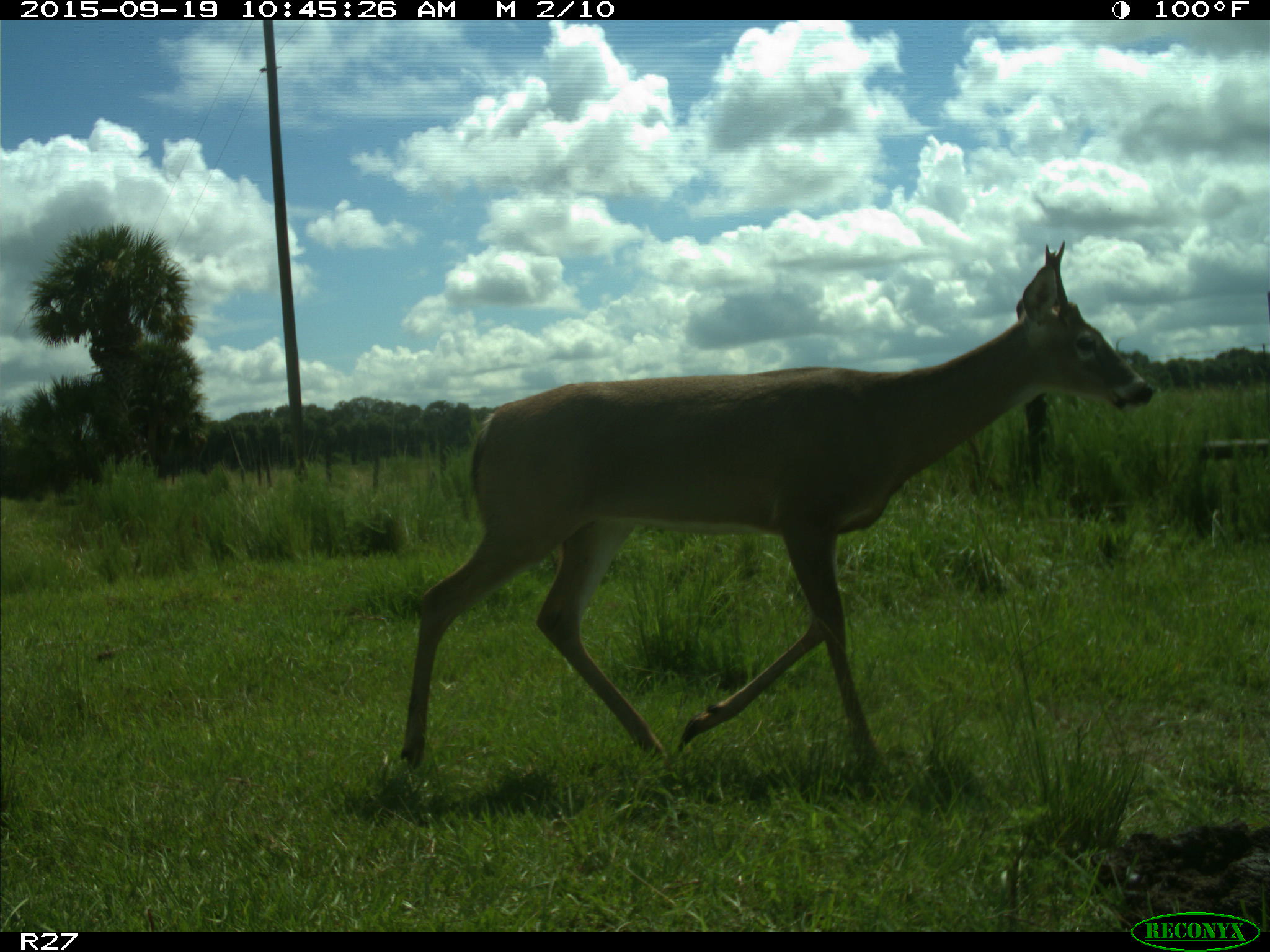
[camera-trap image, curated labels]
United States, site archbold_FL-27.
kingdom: Animalia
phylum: Chordata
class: Mammalia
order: Artiodactyla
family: Cervidae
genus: Odocoileus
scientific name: Odocoileus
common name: deer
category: unidentified deer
Unidentified deer (deer) (Odocoileus).